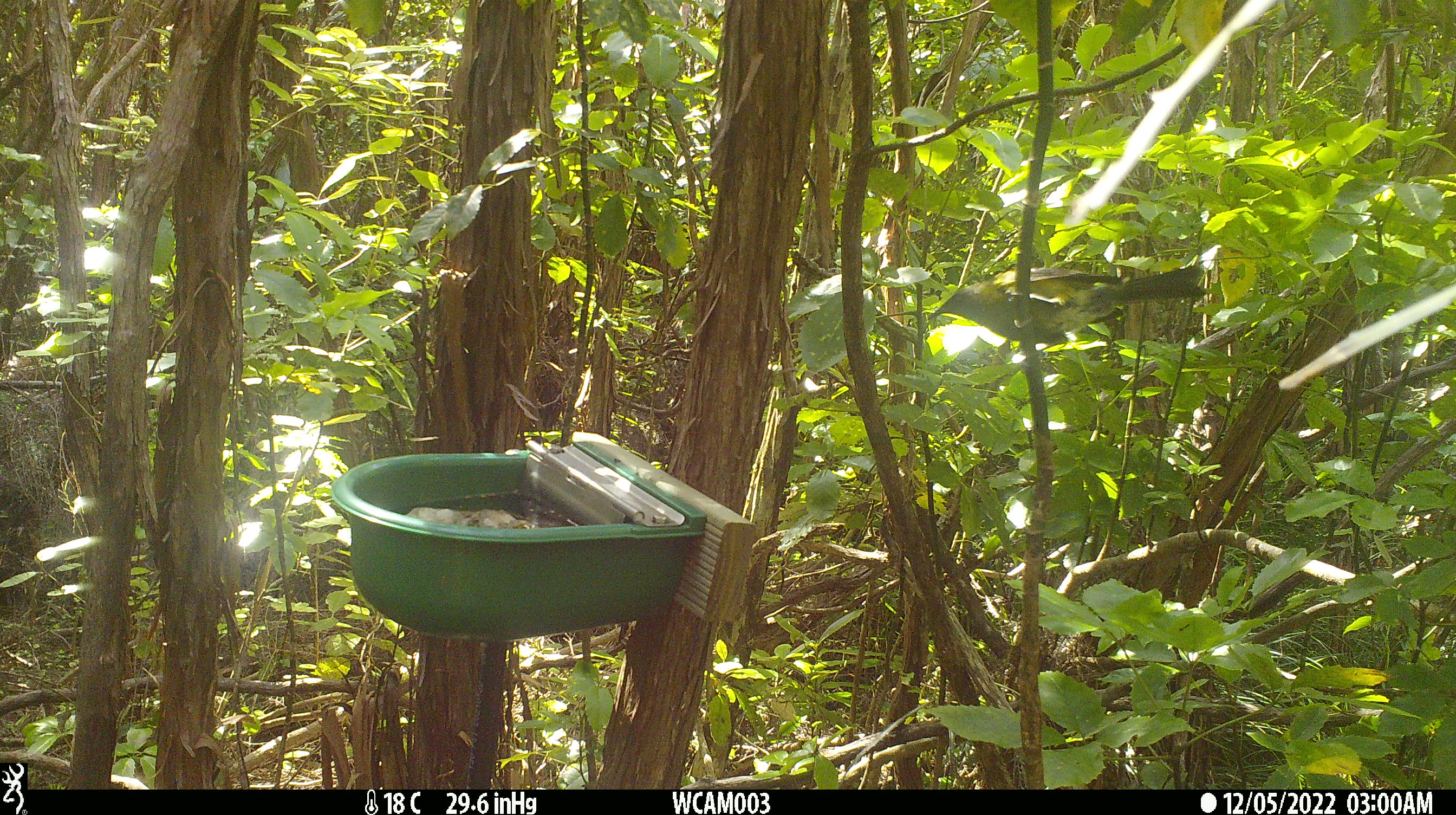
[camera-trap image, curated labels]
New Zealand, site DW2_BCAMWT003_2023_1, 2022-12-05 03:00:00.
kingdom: Animalia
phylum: Chordata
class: Aves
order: Passeriformes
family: Meliphagidae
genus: Anthornis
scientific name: Anthornis melanura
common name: new zealand bellbird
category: bellbird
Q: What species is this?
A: Bellbird (new zealand bellbird) (Anthornis melanura).